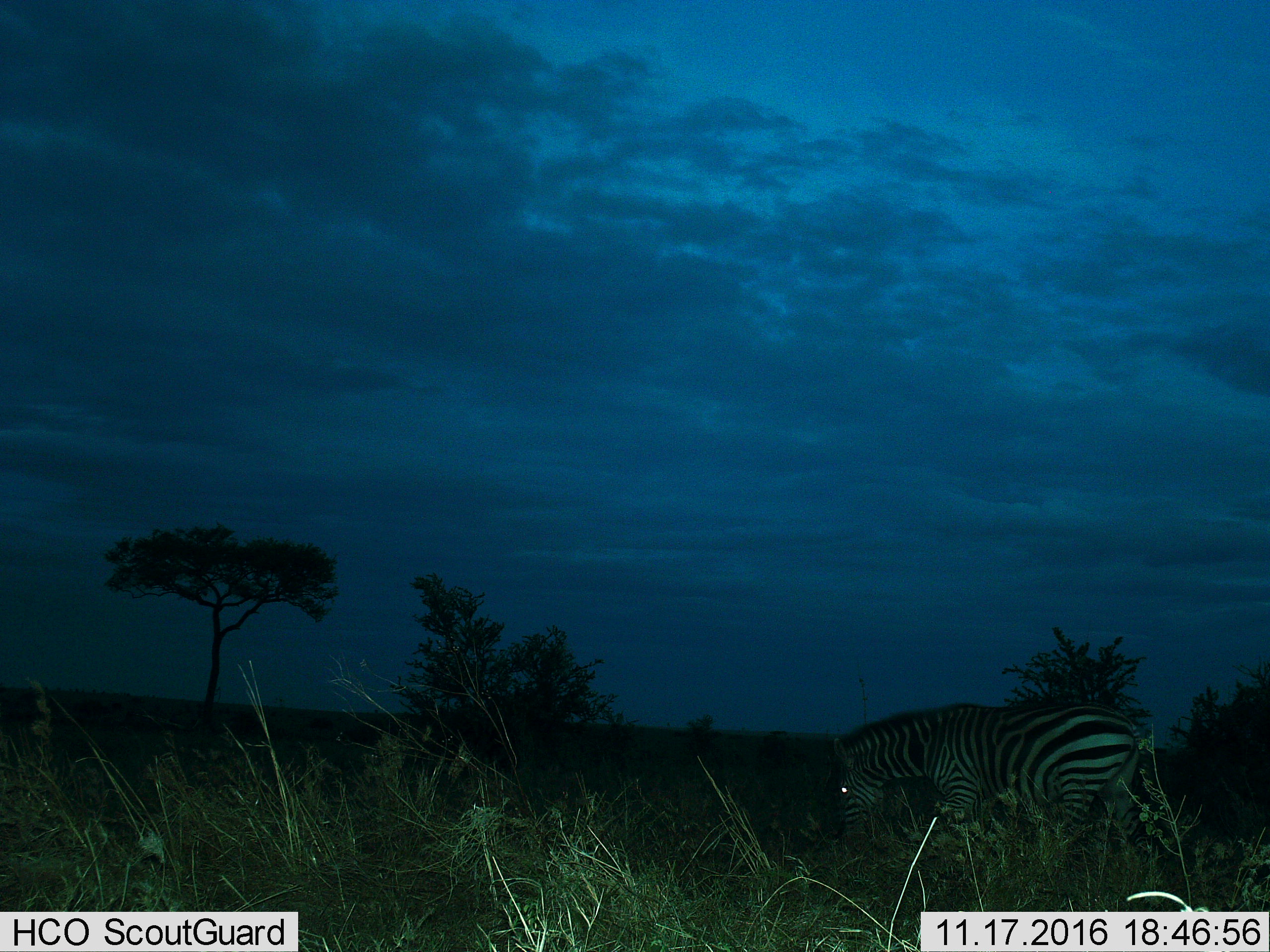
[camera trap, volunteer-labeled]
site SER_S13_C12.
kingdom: Animalia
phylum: Chordata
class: Mammalia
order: Perissodactyla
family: Equidae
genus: Equus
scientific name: Equus quagga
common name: plains zebra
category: zebraplains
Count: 1.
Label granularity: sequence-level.